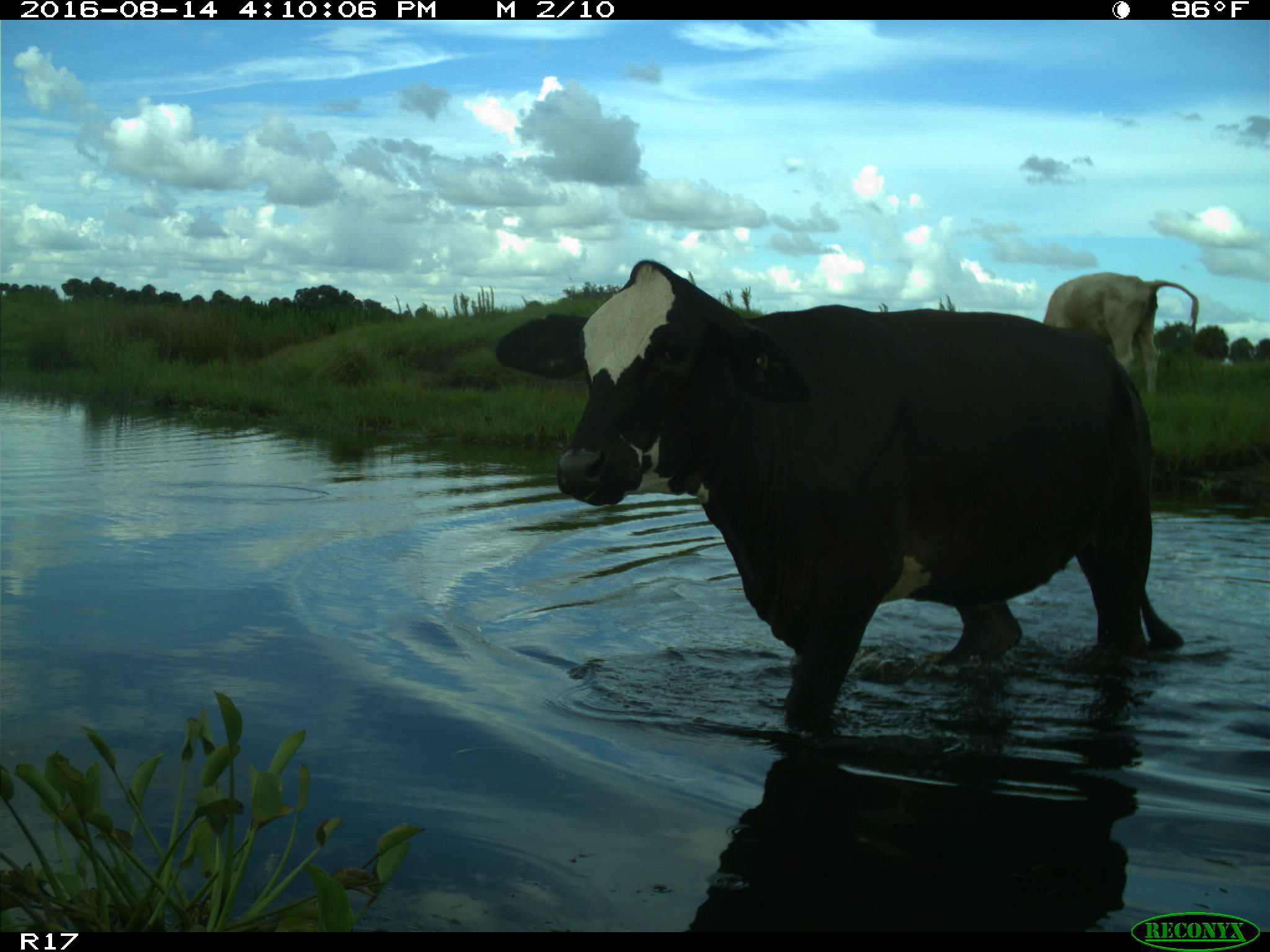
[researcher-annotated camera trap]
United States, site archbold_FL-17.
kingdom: Animalia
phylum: Chordata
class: Mammalia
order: Artiodactyla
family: Bovidae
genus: Bos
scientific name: Bos taurus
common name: domestic cow